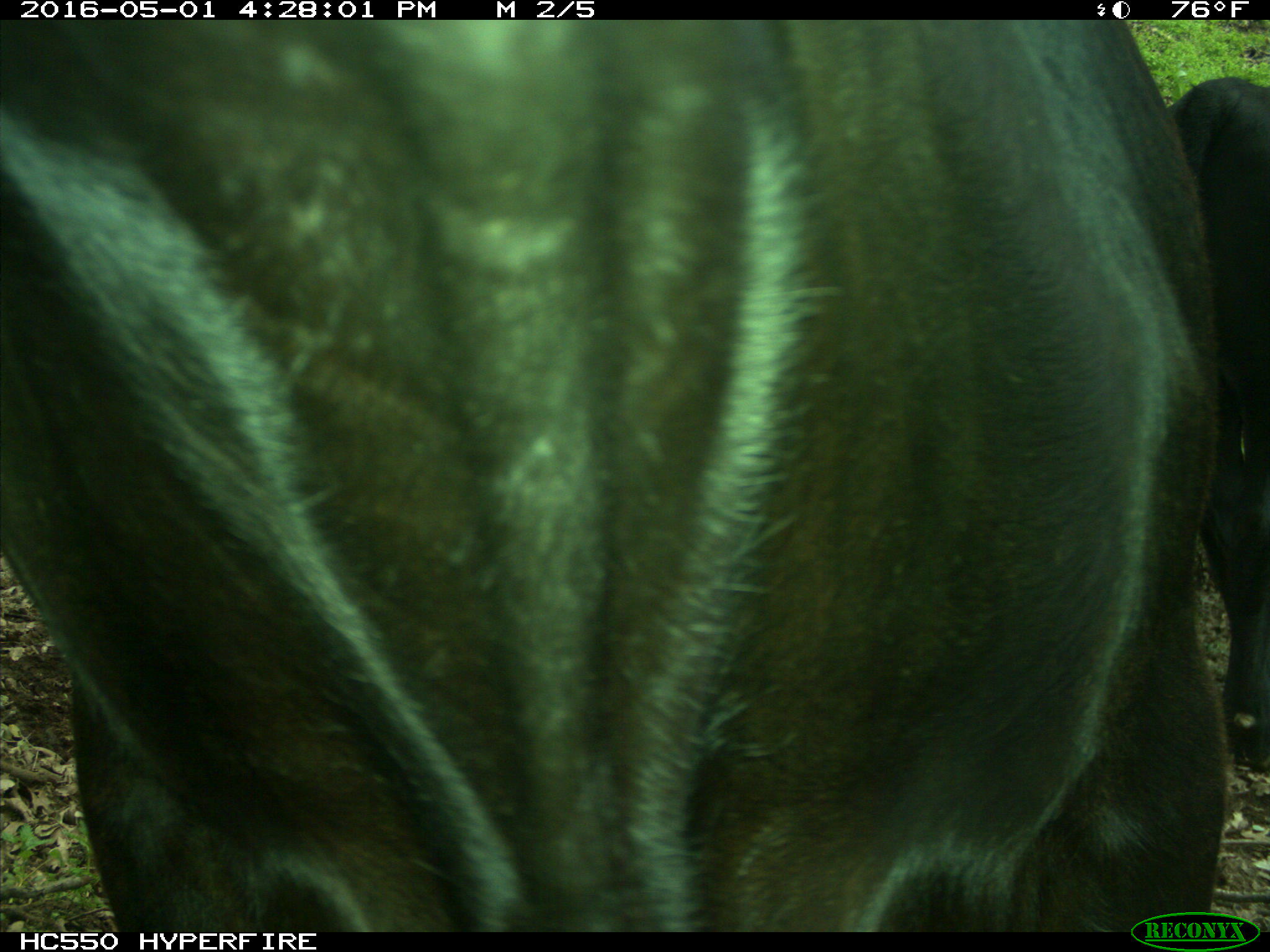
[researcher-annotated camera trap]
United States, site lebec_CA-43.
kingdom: Animalia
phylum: Chordata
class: Mammalia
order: Artiodactyla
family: Bovidae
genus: Bos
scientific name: Bos taurus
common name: domestic cow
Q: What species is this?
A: Bos taurus (domestic cow).